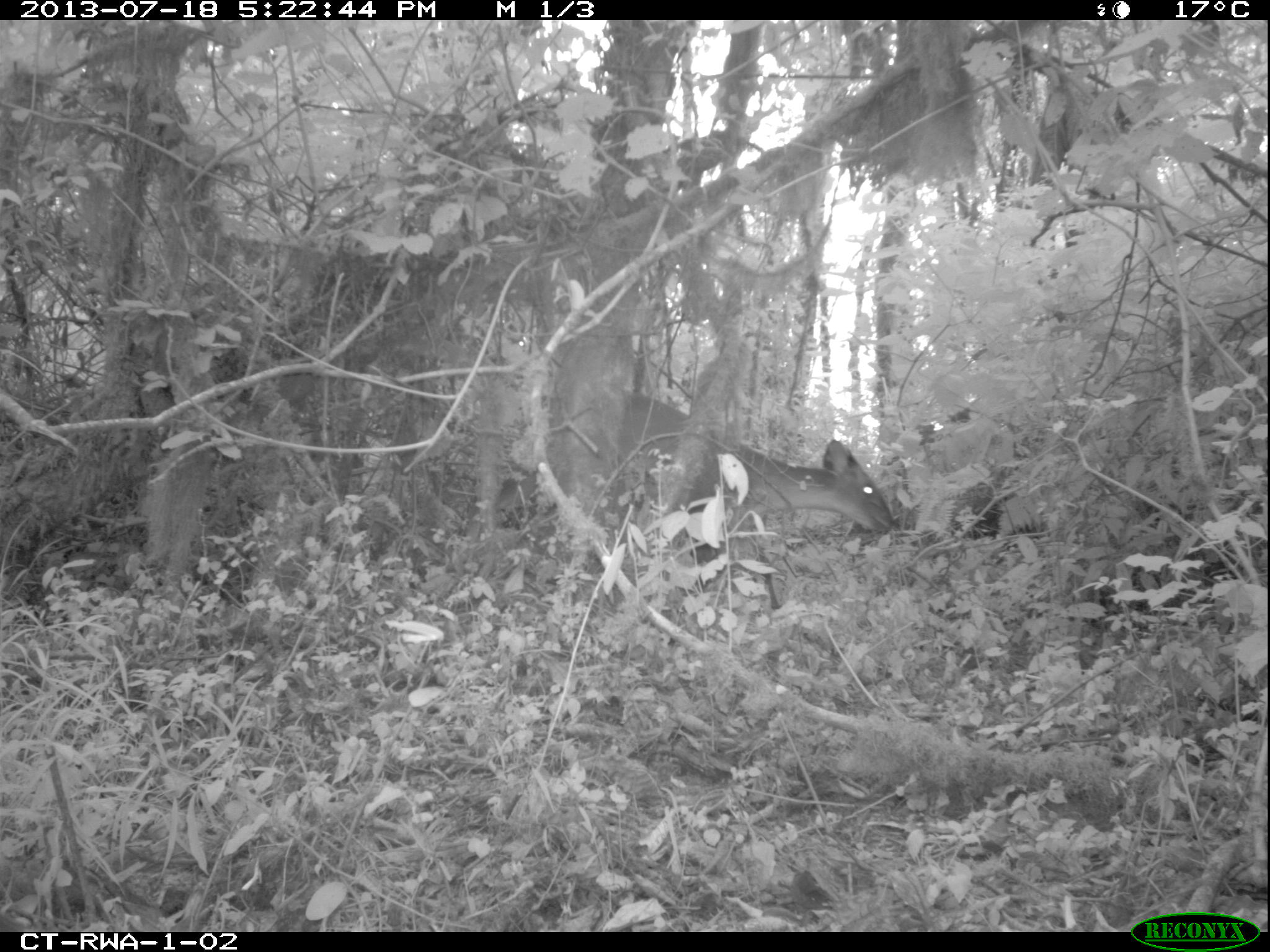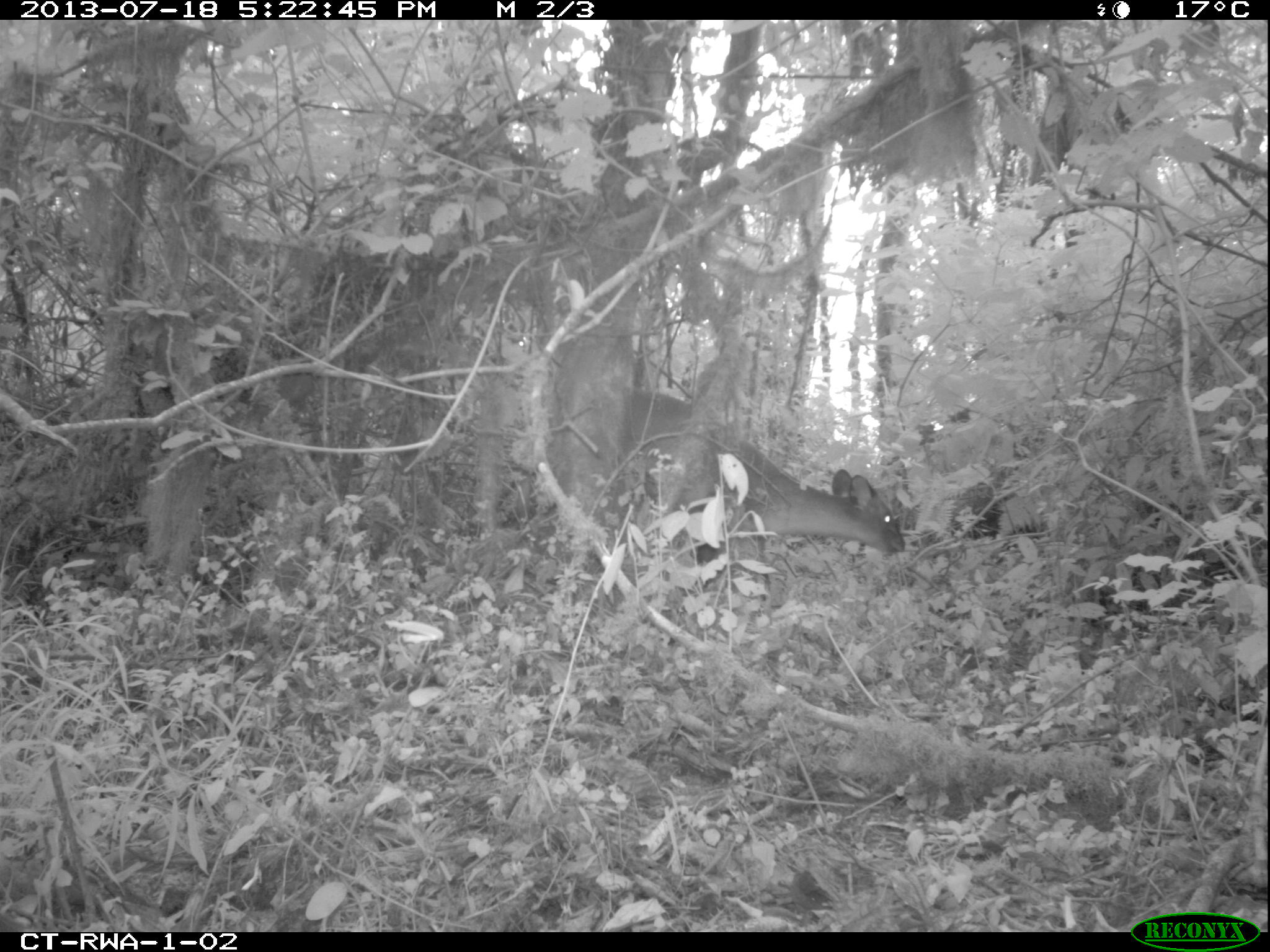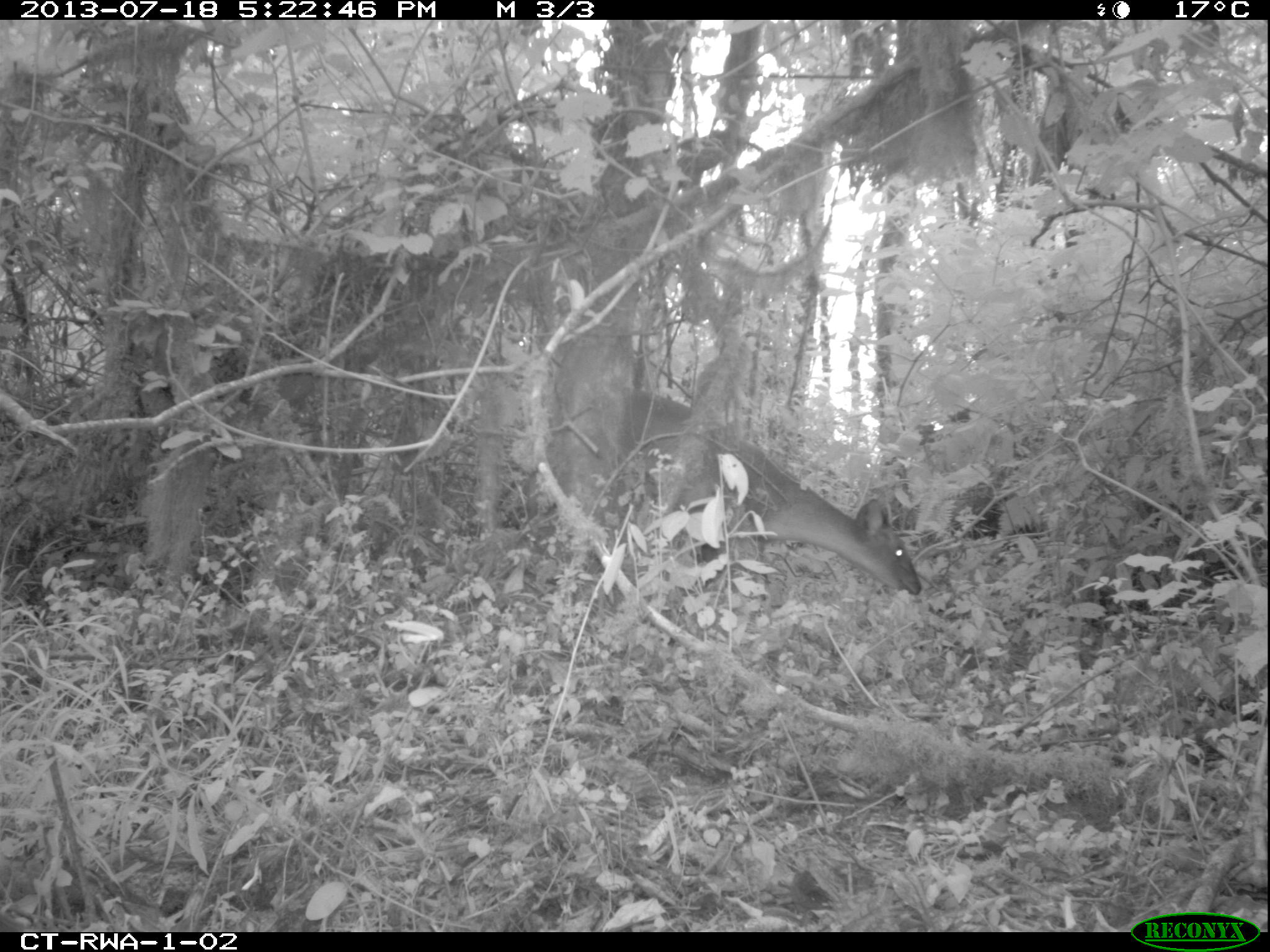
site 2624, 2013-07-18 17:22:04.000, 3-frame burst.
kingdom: Animalia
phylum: Chordata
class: Mammalia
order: Artiodactyla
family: Bovidae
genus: Cephalophus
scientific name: Cephalophus nigrifrons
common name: black-fronted duiker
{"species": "Cephalophus nigrifrons (black-fronted duiker)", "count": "1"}